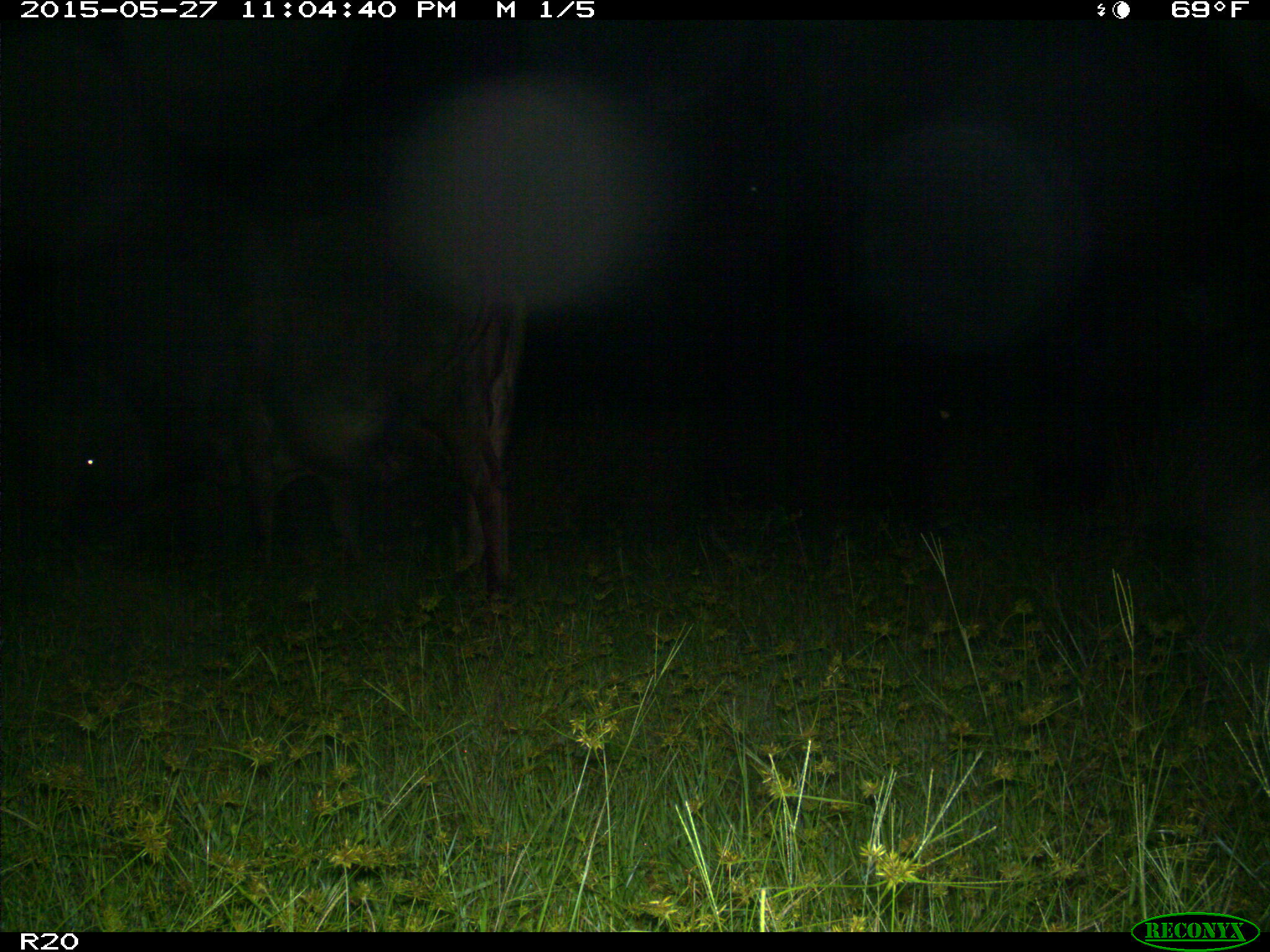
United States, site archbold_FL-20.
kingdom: Animalia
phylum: Chordata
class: Mammalia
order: Artiodactyla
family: Bovidae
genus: Bos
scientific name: Bos taurus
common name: domestic cow